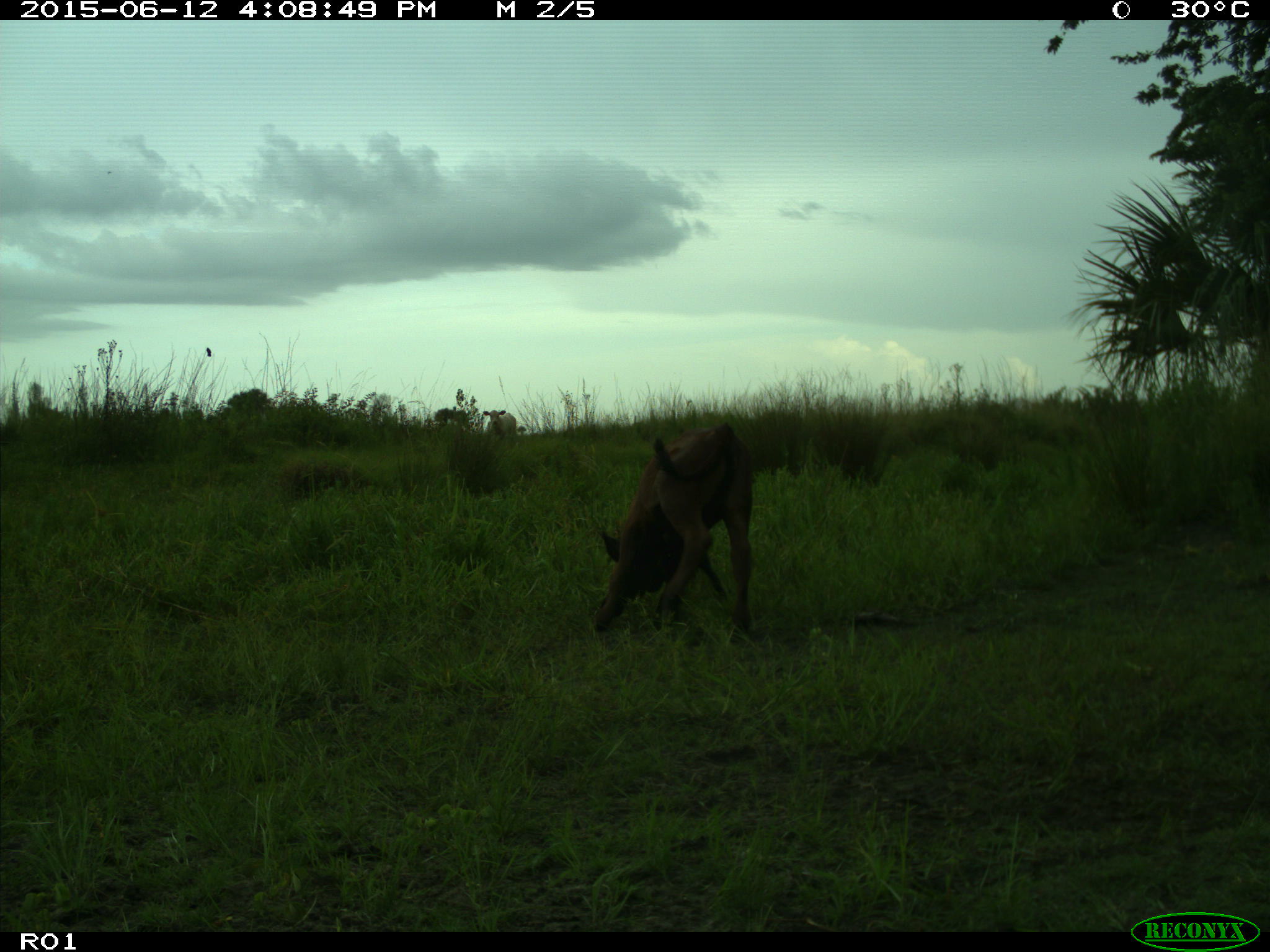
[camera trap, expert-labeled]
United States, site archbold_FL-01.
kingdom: Animalia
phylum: Chordata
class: Mammalia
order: Artiodactyla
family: Bovidae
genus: Bos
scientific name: Bos taurus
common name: domestic cow